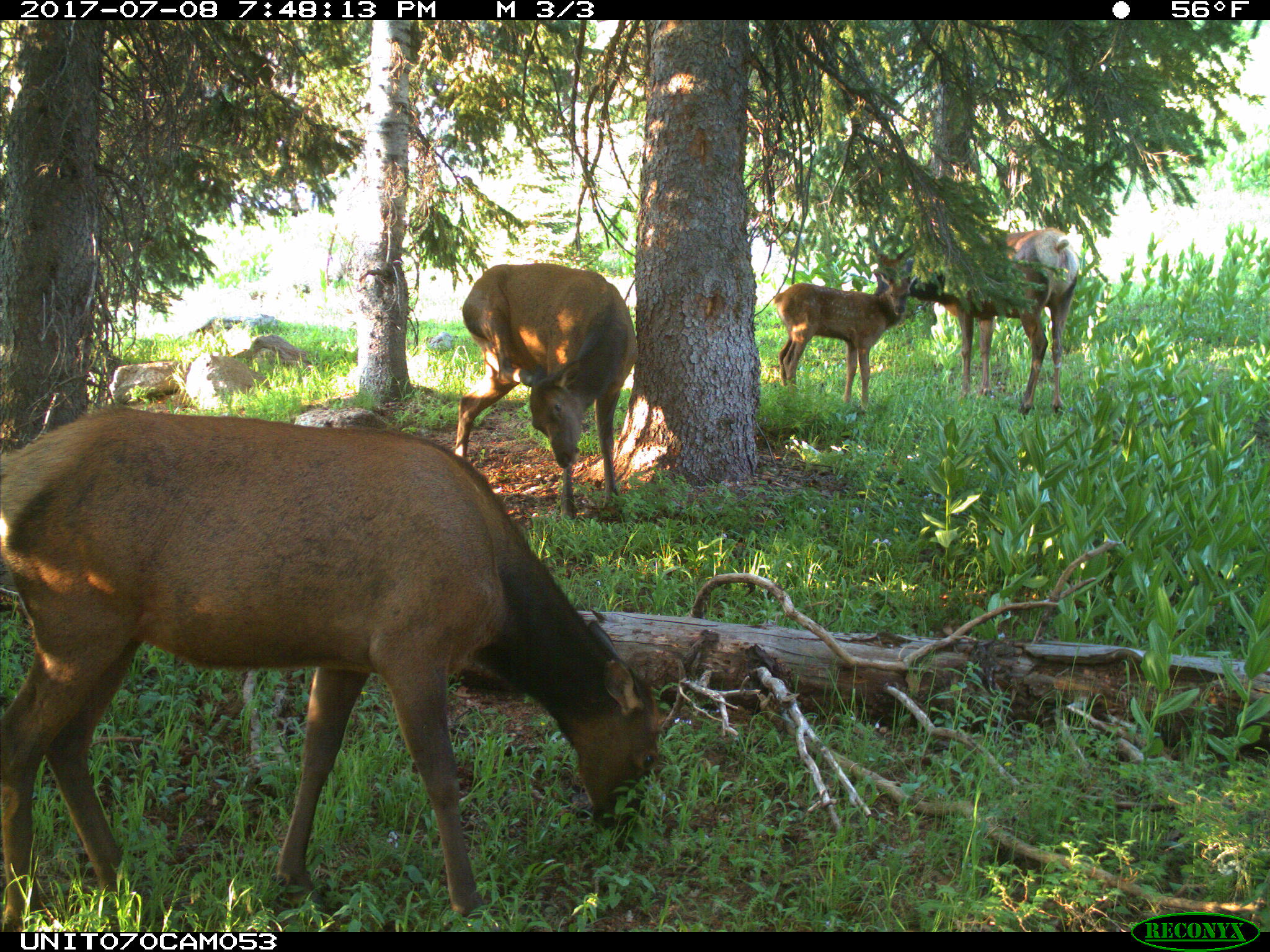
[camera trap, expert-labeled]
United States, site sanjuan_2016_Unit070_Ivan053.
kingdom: Animalia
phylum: Chordata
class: Mammalia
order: Artiodactyla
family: Cervidae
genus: Cervus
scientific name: Cervus elaphus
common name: red deer